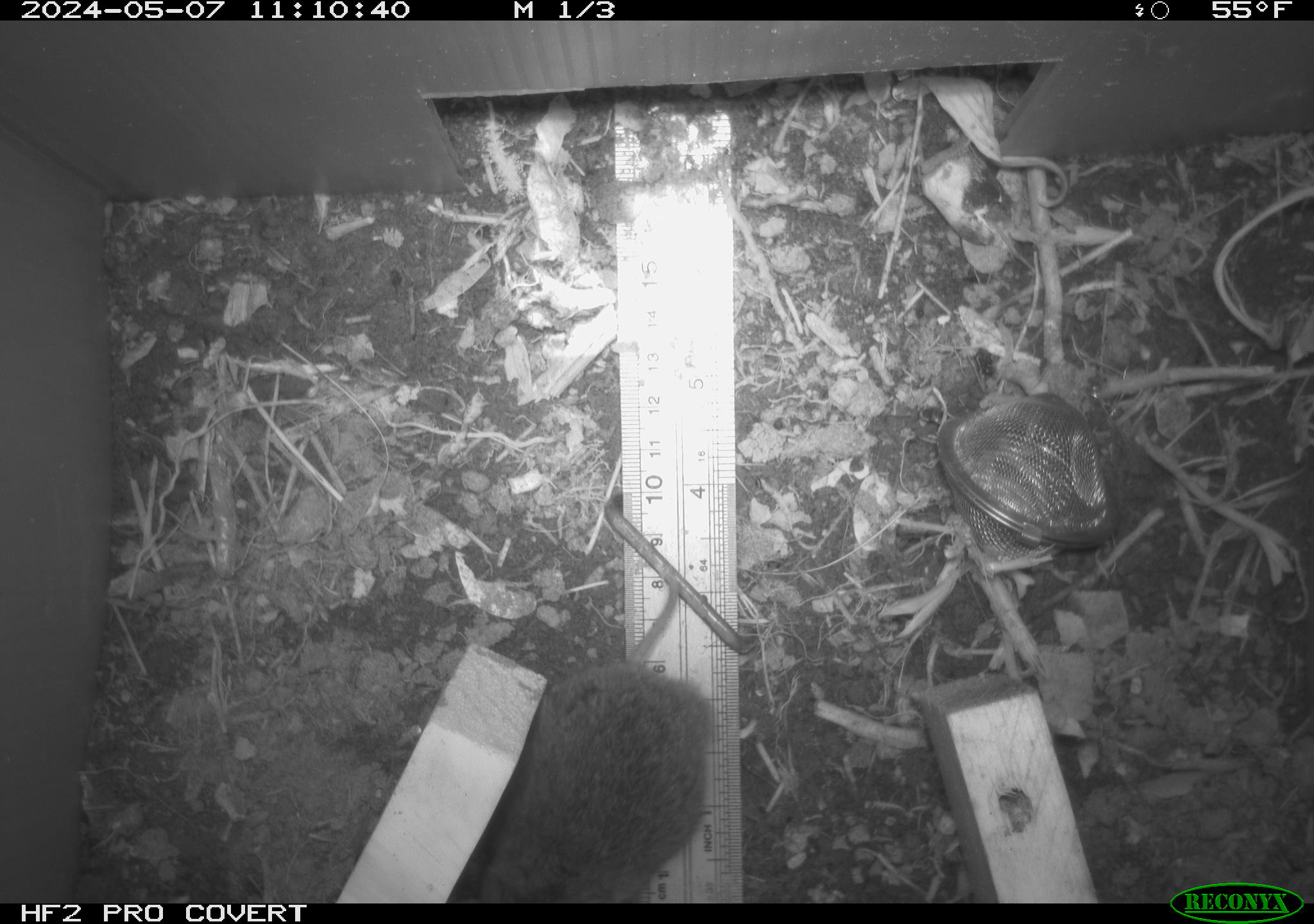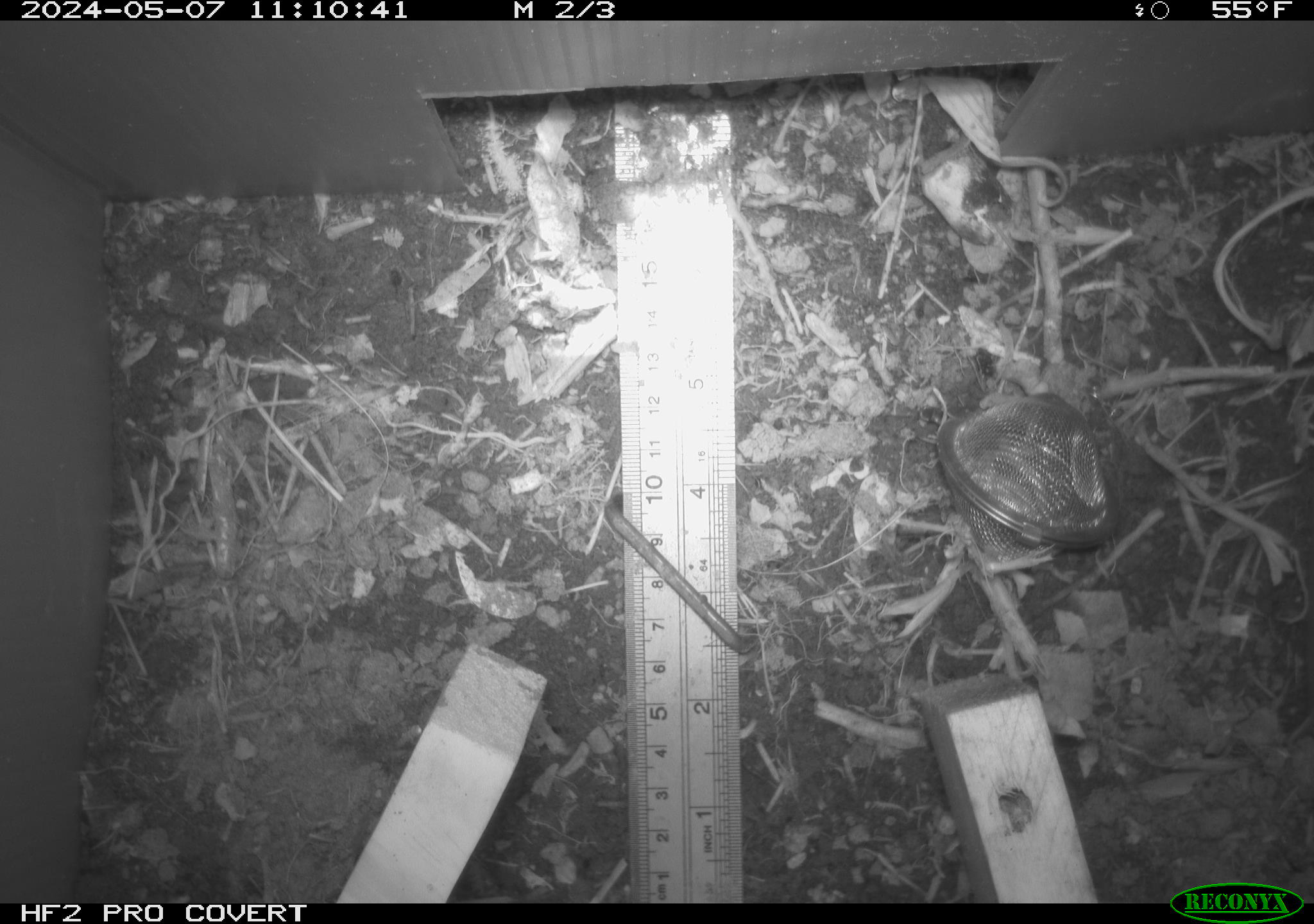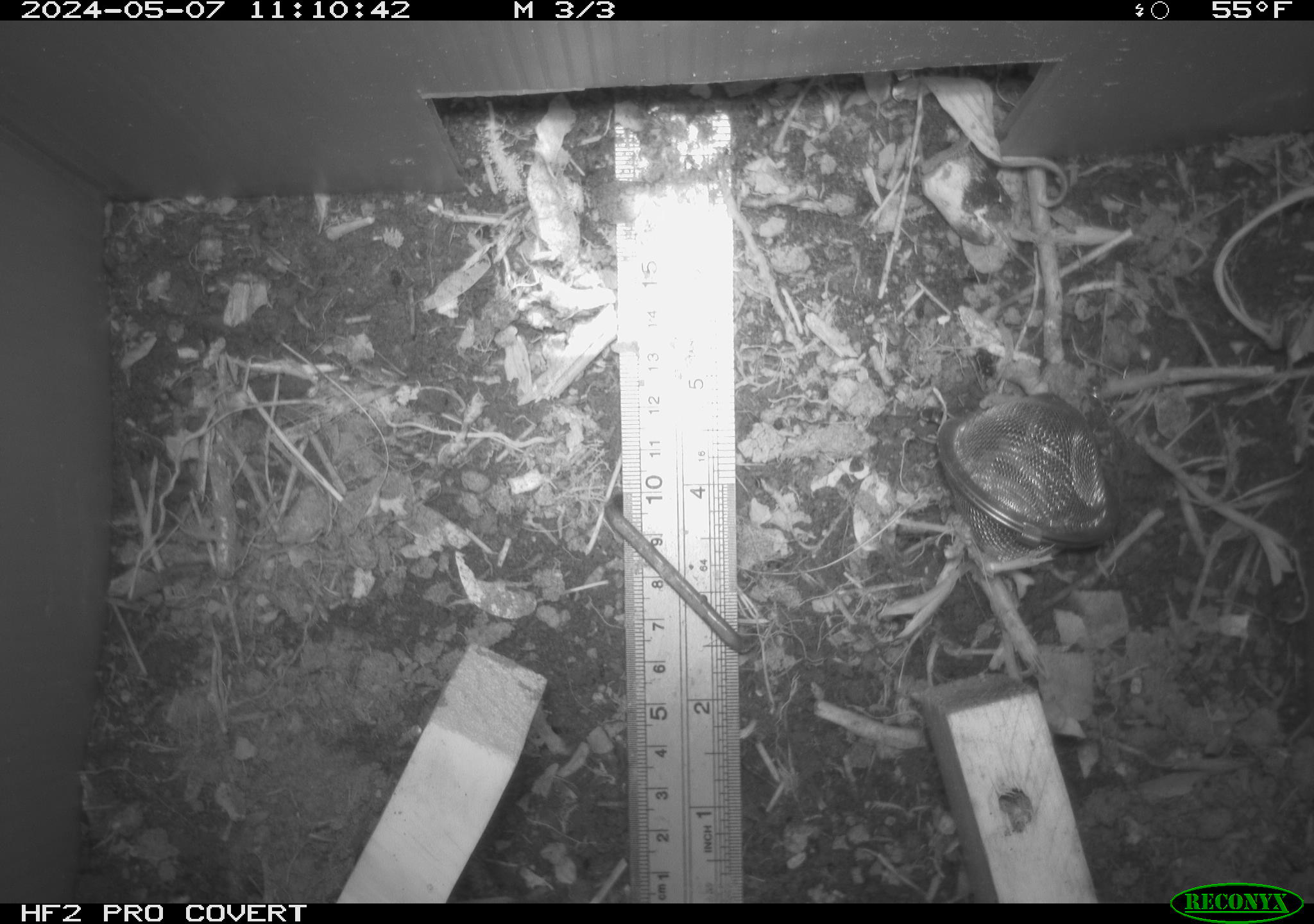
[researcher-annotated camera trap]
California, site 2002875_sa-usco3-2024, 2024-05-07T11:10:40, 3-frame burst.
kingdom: Animalia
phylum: Chordata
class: Mammalia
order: Rodentia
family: Cricetidae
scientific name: Arvicolinae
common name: voles, lemmings, and muskrats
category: arvicolinae subfamily